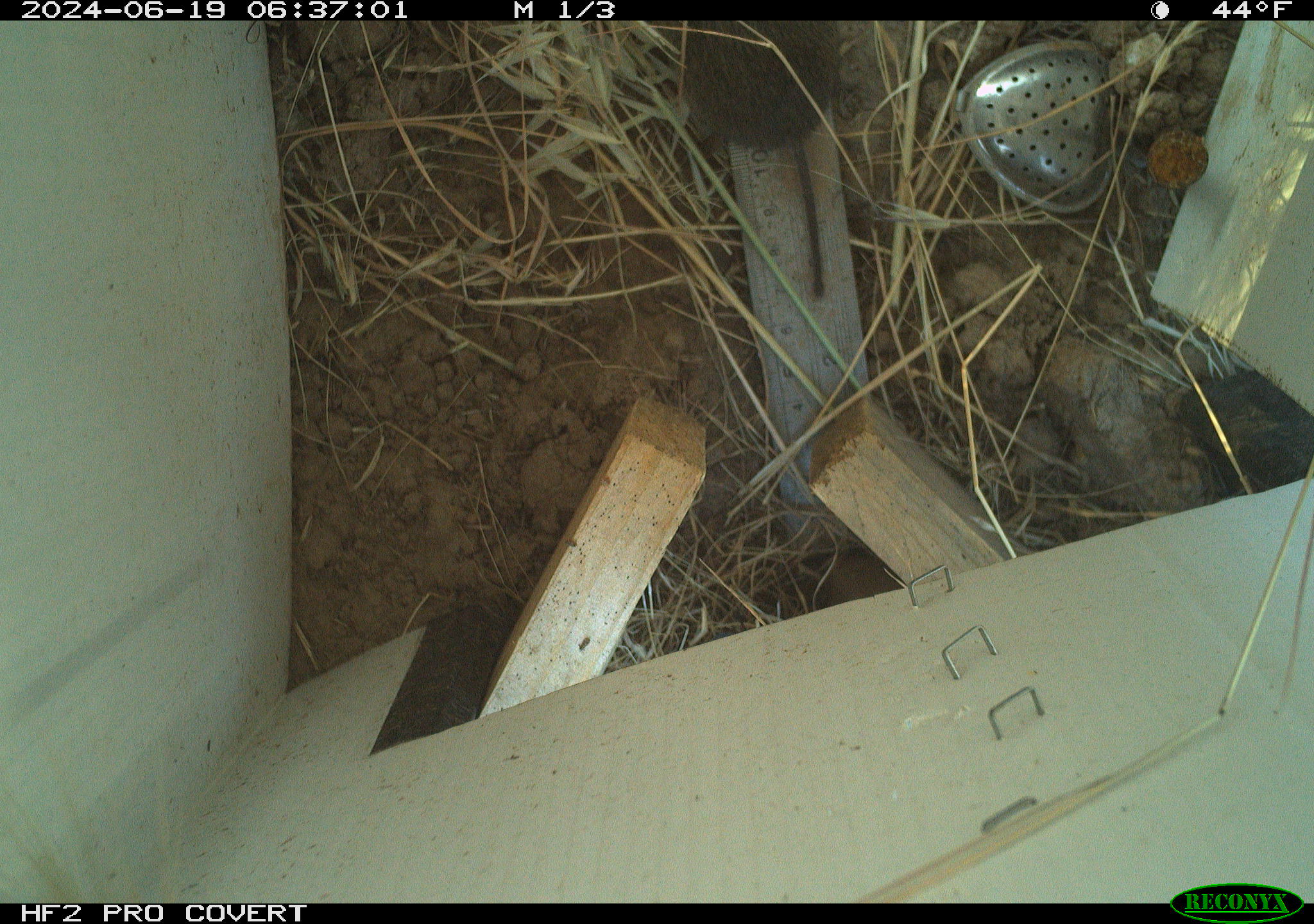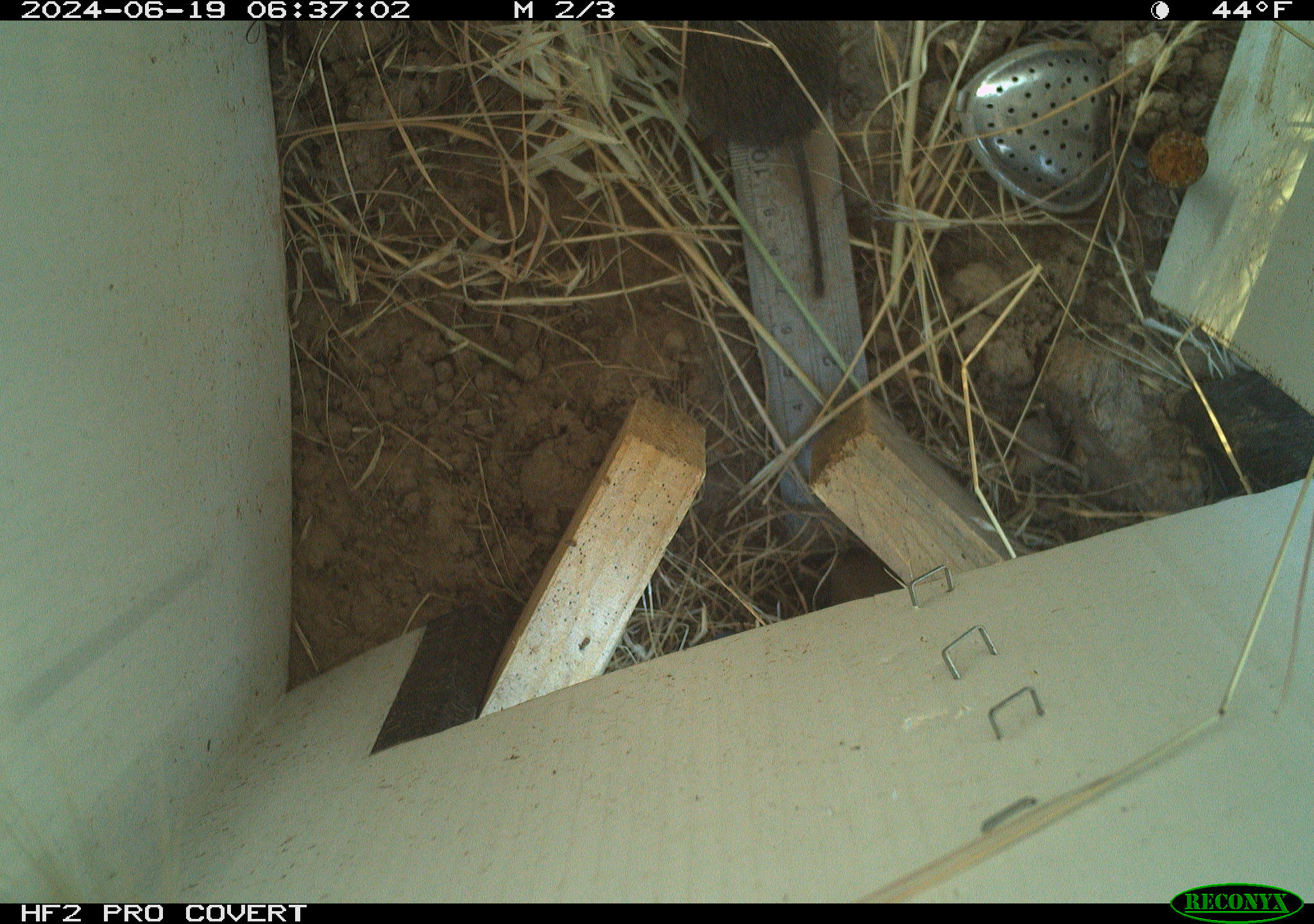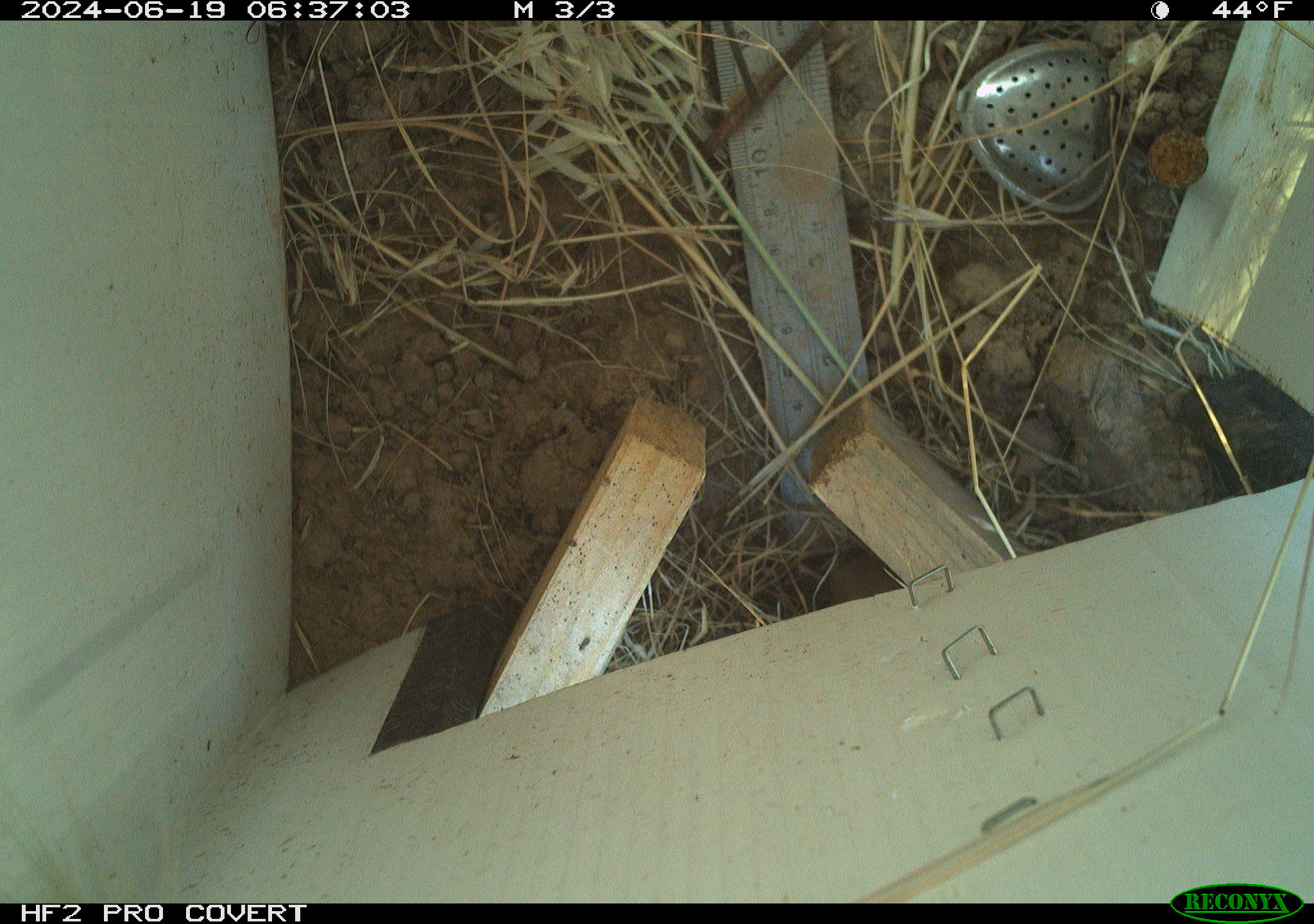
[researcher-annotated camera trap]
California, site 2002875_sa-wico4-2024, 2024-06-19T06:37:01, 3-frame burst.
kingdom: Animalia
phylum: Chordata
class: Mammalia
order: Rodentia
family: Cricetidae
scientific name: Arvicolinae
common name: voles, lemmings, and muskrats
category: arvicolinae subfamily